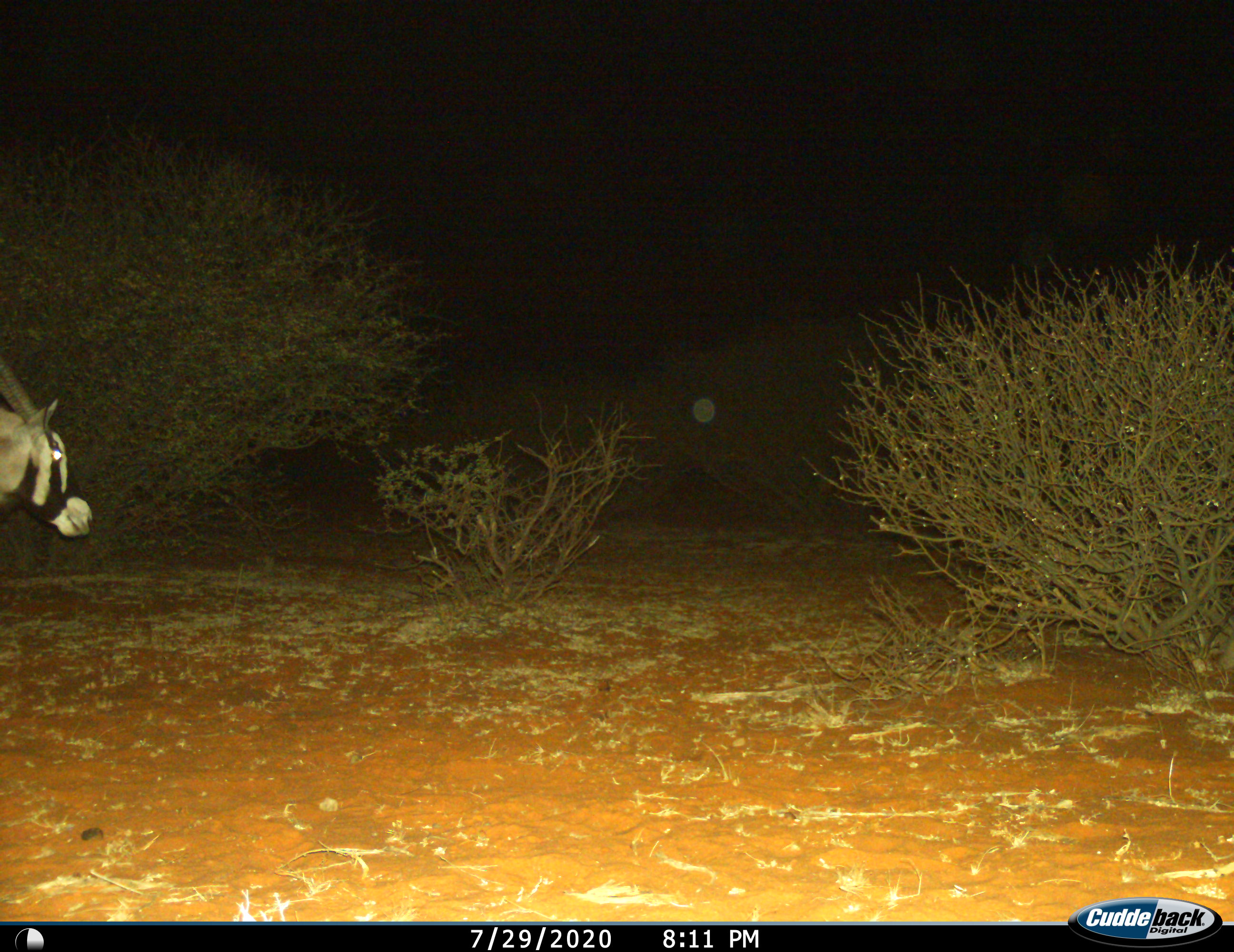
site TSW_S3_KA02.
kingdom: Animalia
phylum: Chordata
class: Mammalia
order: Artiodactyla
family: Bovidae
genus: Oryx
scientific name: Oryx gazella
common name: gemsbok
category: oryx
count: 1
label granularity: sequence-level